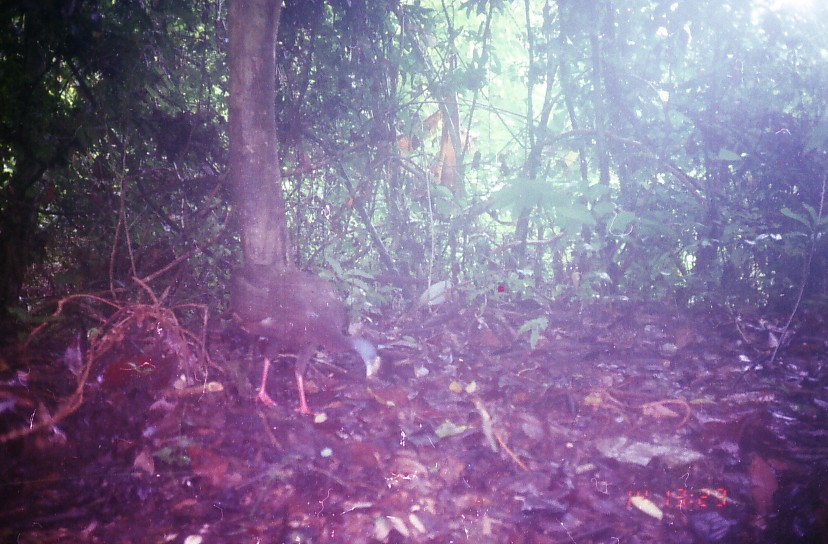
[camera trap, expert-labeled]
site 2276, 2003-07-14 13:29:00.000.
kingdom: Animalia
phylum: Chordata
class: Aves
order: Galliformes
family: Phasianidae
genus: Argusianus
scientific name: Argusianus argus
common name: great argus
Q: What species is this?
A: Argusianus argus (great argus).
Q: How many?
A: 1.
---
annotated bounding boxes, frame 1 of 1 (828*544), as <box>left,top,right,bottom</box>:
argusianus argus: <box>230,263,382,414</box>